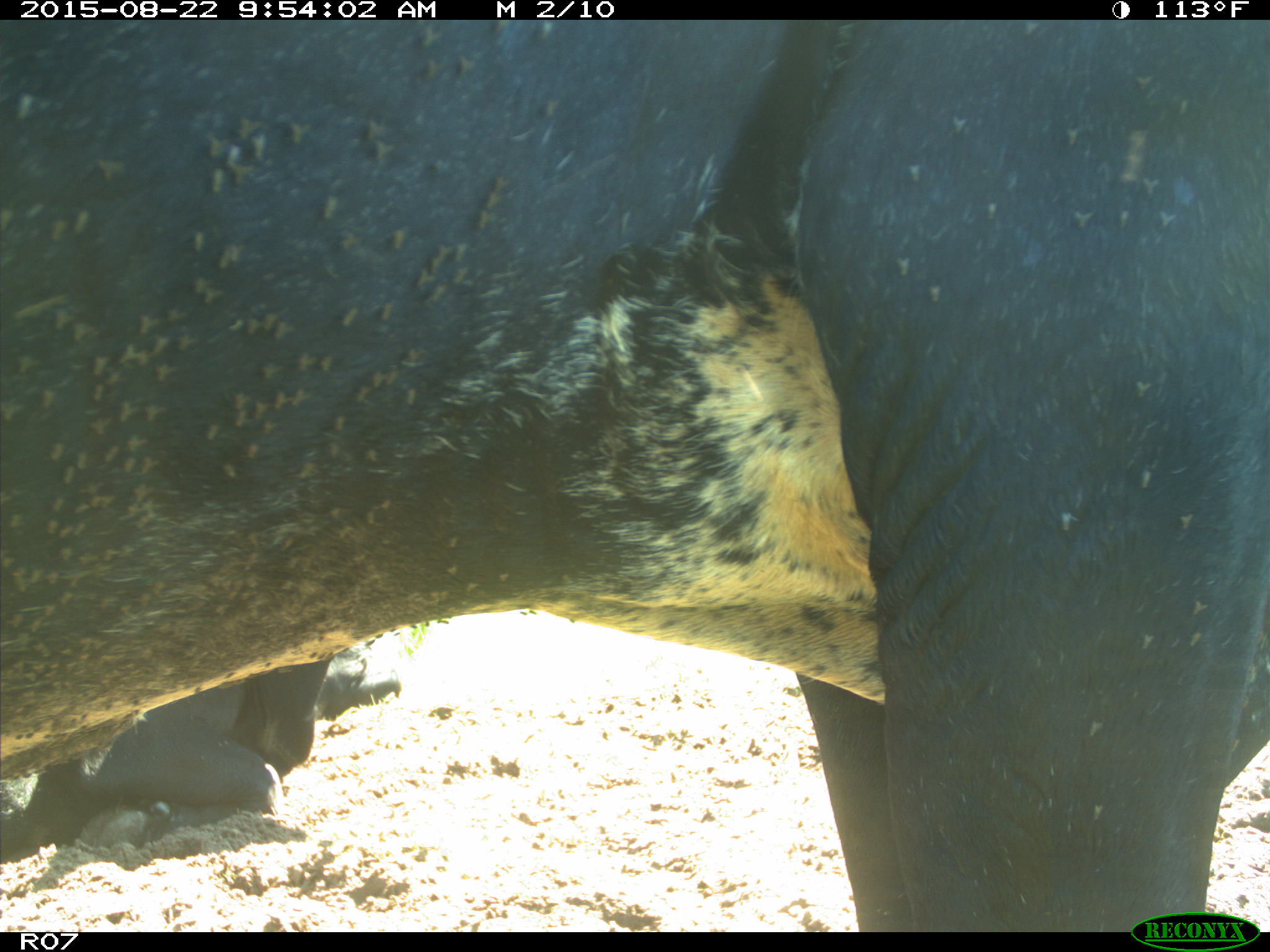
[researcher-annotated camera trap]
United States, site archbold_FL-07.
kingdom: Animalia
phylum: Chordata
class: Mammalia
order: Artiodactyla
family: Bovidae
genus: Bos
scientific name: Bos taurus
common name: domestic cow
Bos taurus (domestic cow).